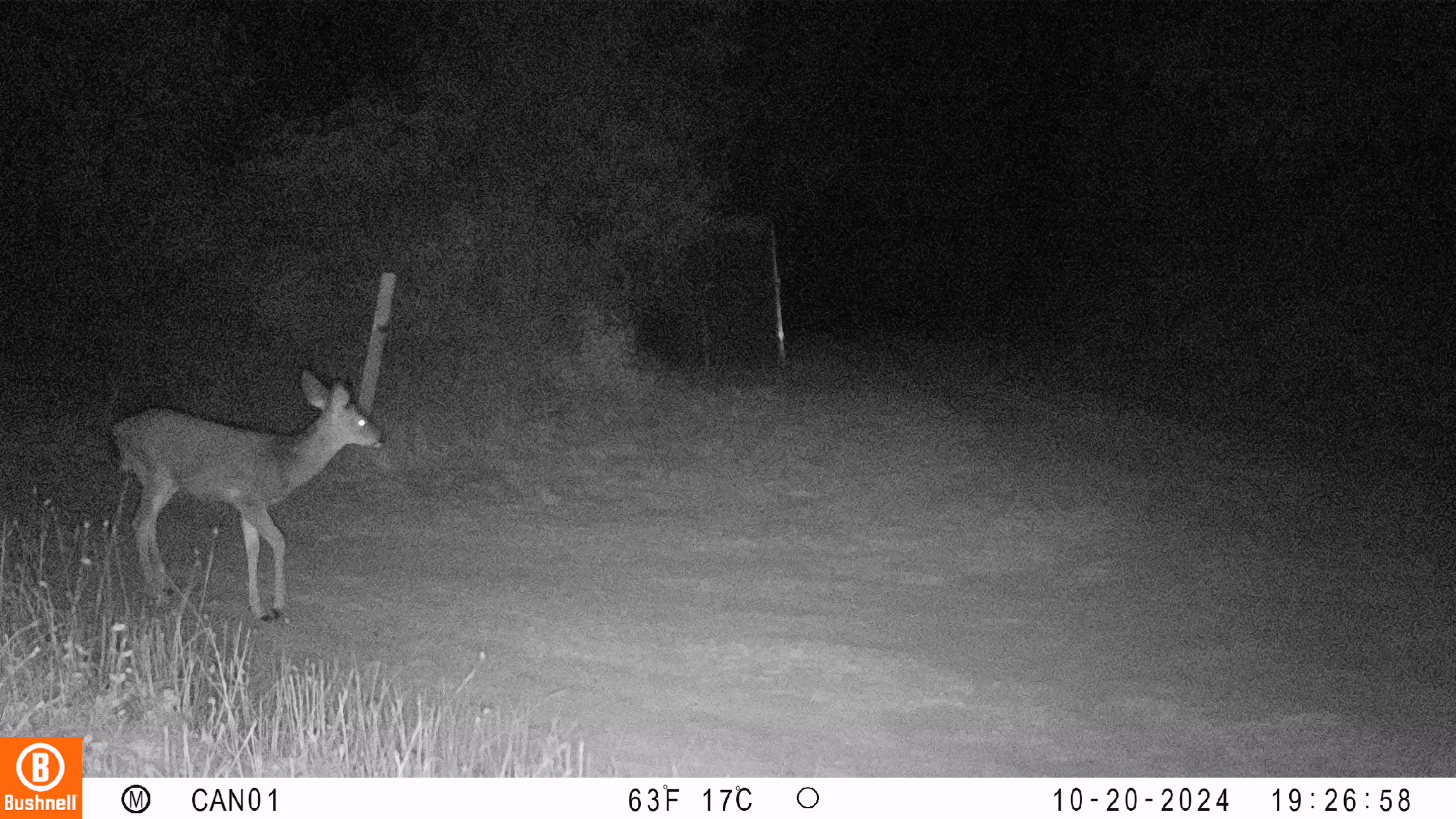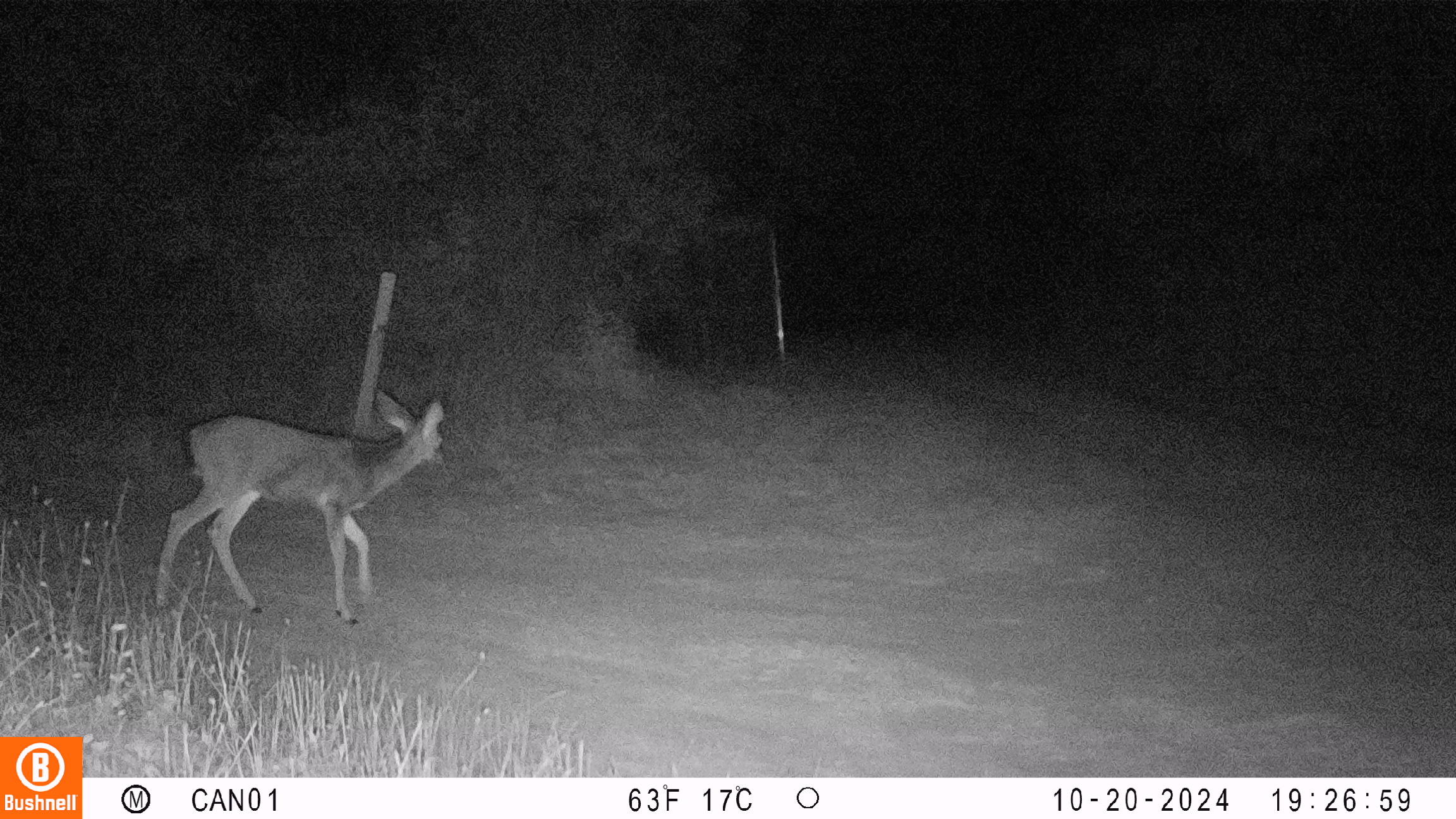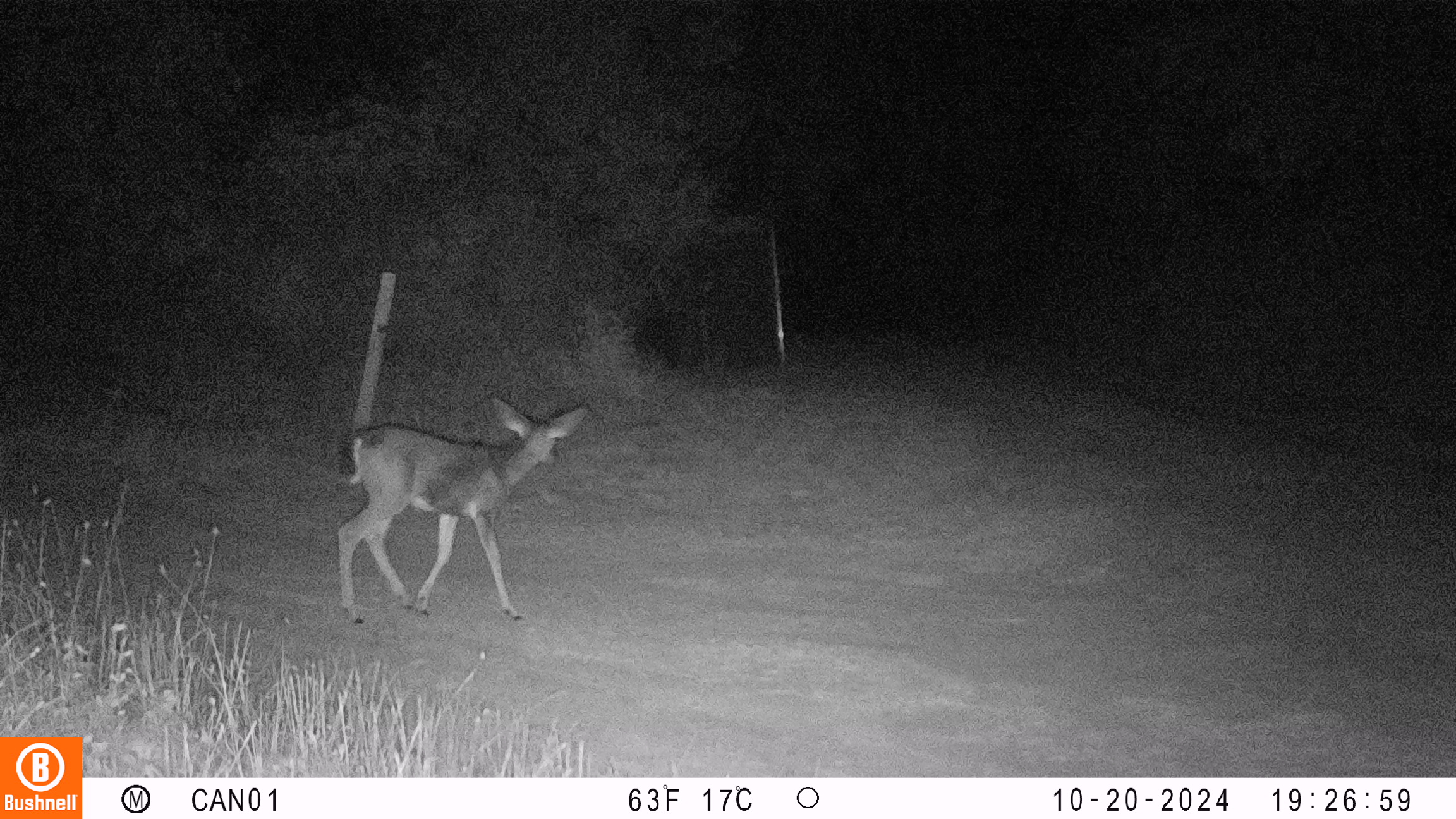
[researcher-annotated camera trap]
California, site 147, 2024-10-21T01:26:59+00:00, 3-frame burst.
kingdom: Animalia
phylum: Chordata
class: Mammalia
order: Artiodactyla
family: Cervidae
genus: Odocoileus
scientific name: Odocoileus hemionus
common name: mule deer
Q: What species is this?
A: Mule deer (Odocoileus hemionus).